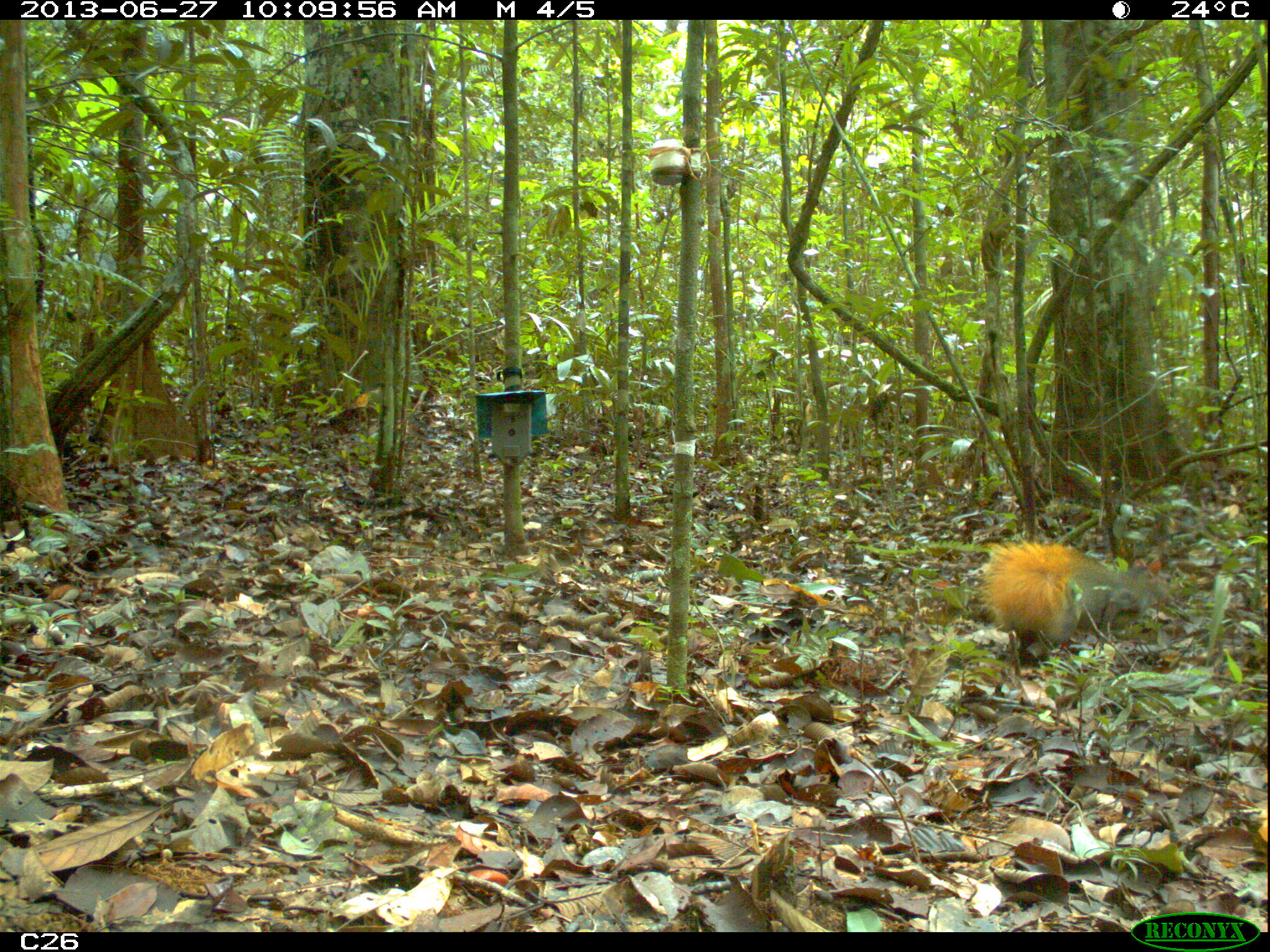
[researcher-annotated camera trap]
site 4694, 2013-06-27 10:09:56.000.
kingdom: Animalia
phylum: Chordata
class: Mammalia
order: Rodentia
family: Dasyproctidae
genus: Dasyprocta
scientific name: Dasyprocta leporina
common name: red-rumped agouti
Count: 1.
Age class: adult.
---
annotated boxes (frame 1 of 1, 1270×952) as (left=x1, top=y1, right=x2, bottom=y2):
dasyprocta leporina: (left=979, top=537, right=1165, bottom=662)